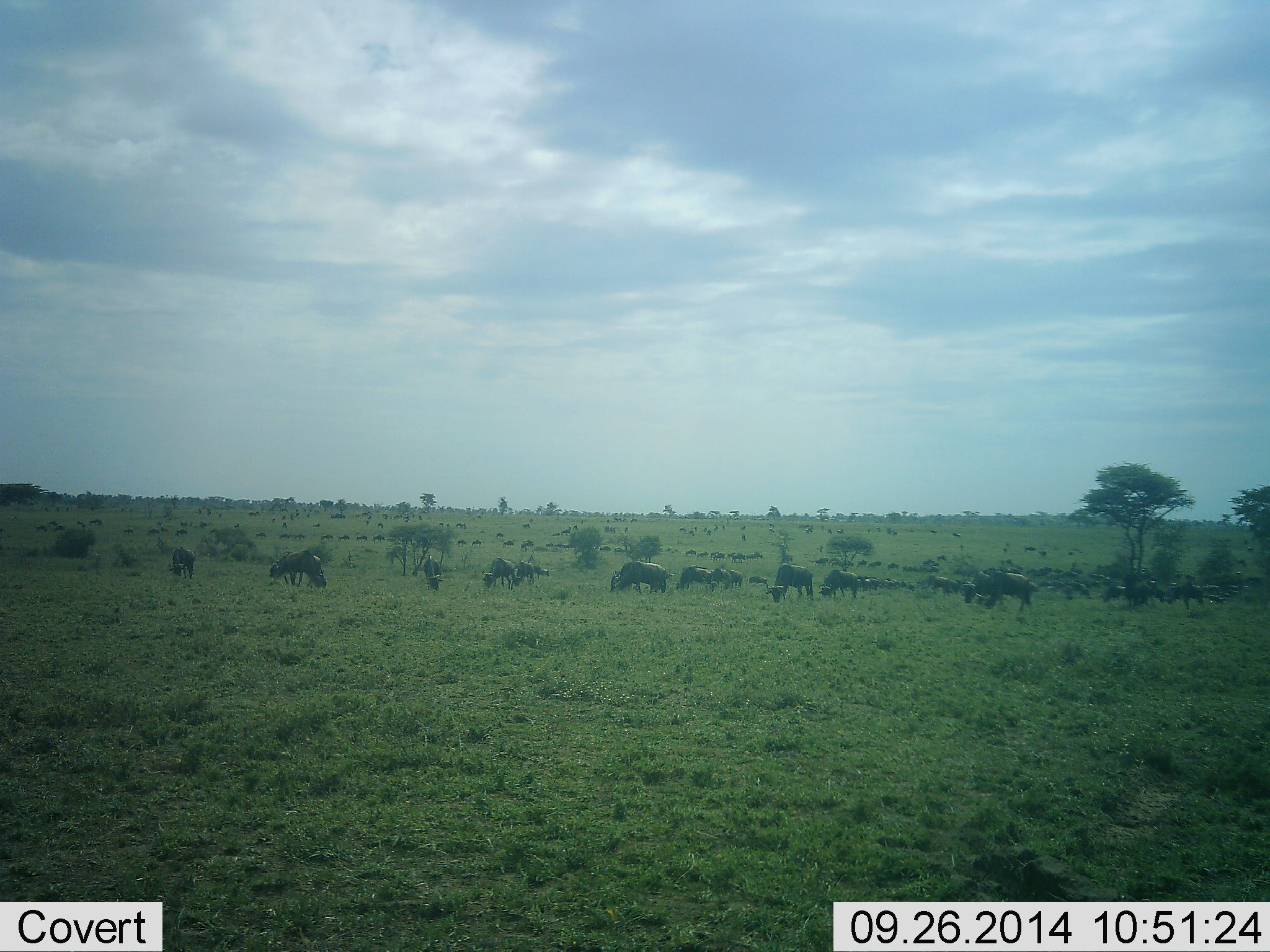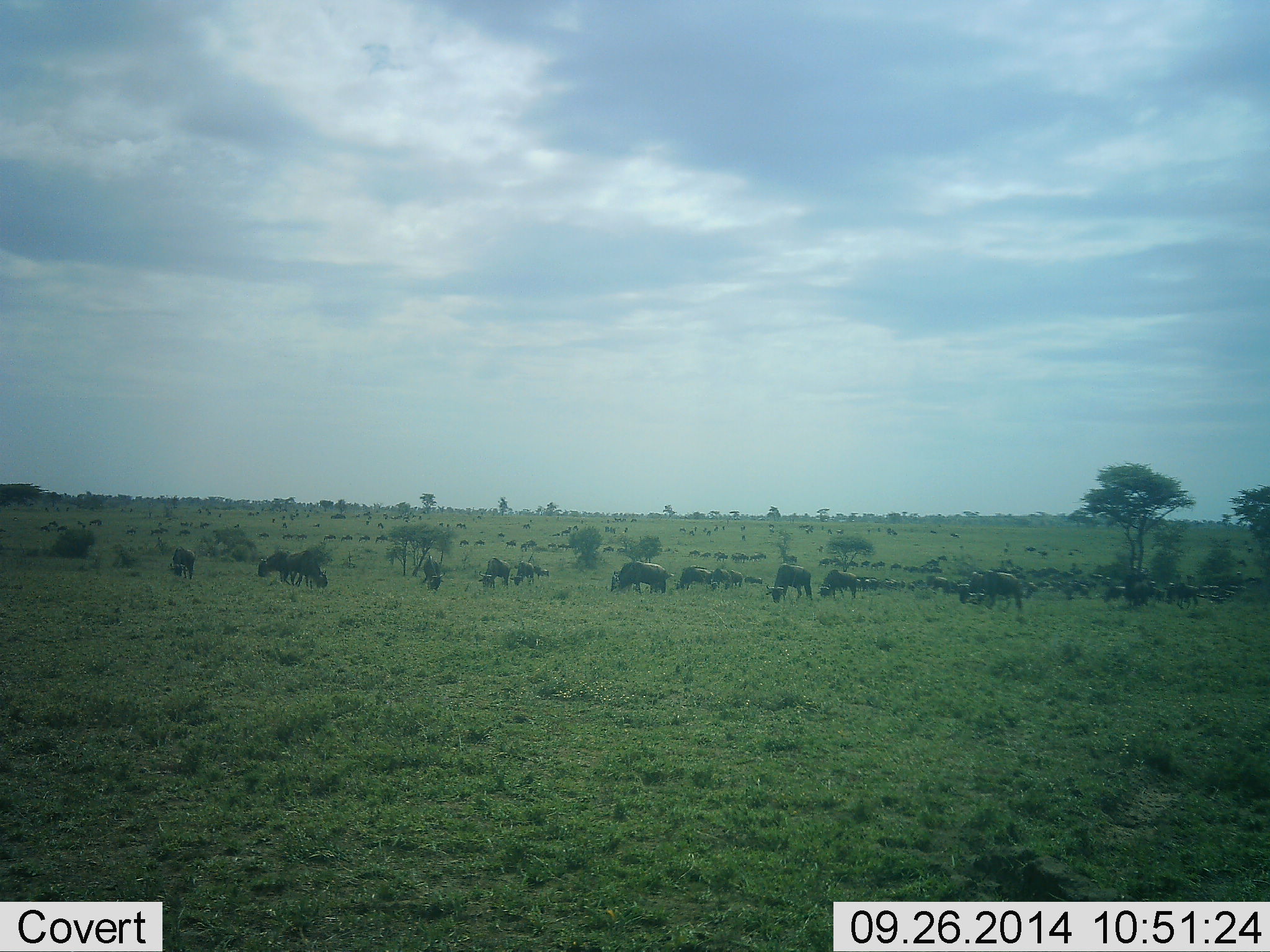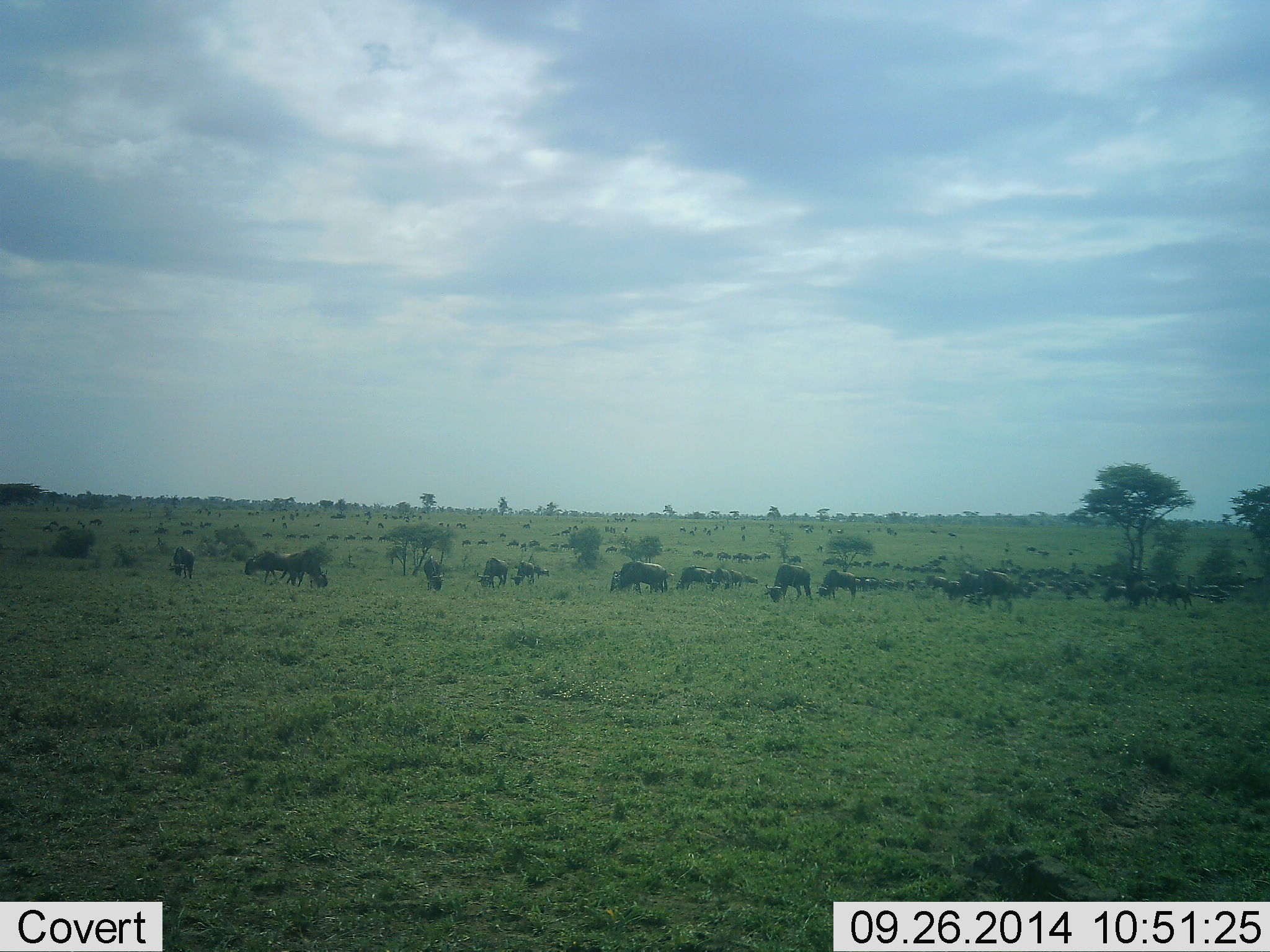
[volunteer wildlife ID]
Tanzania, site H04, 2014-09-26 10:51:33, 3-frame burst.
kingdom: Animalia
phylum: Chordata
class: Mammalia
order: Artiodactyla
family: Bovidae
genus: Connochaetes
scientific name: Connochaetes taurinus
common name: blue wildebeest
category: wildebeest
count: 51+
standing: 40%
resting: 0%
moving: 50%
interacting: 0%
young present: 0%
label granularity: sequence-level